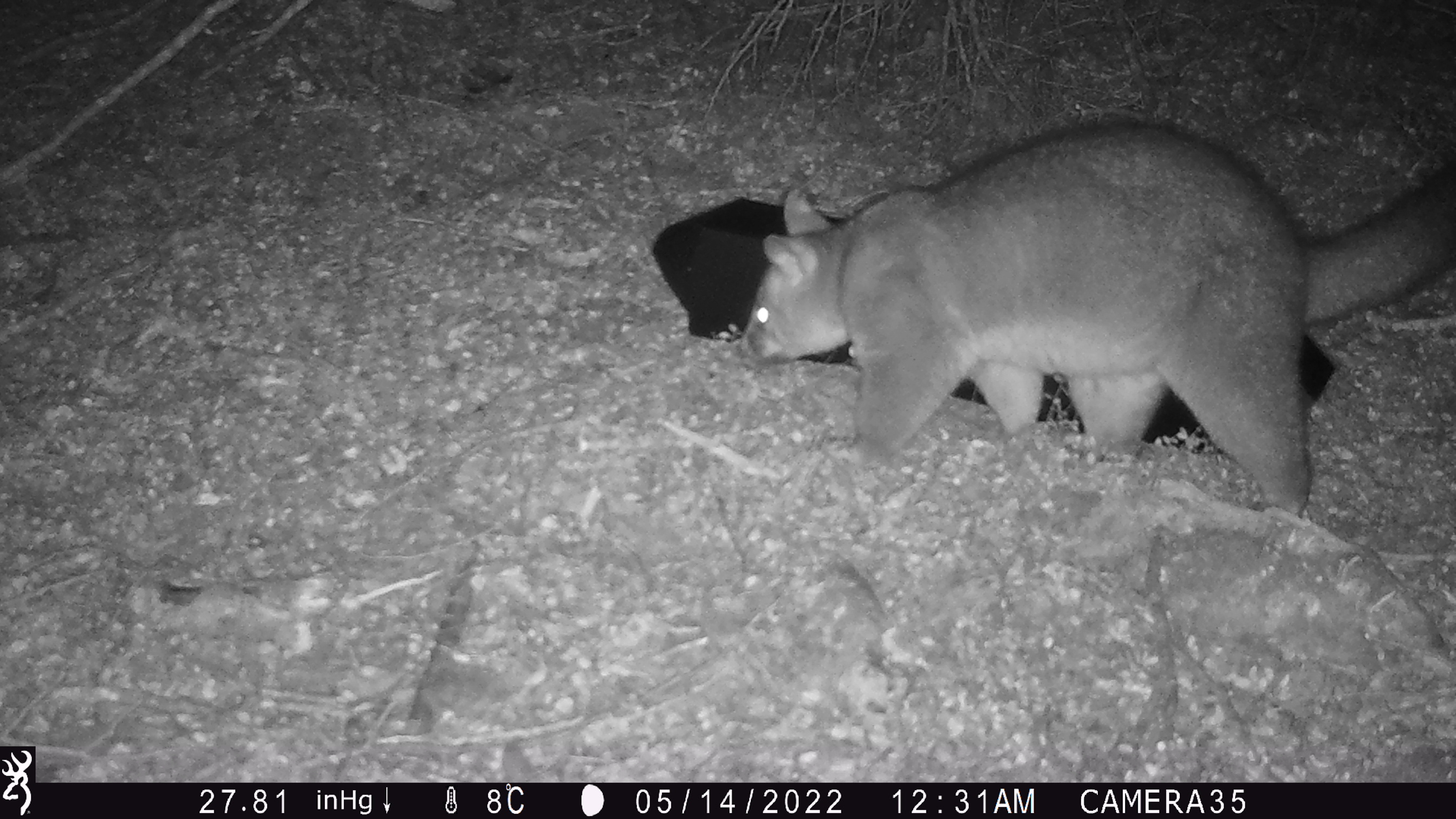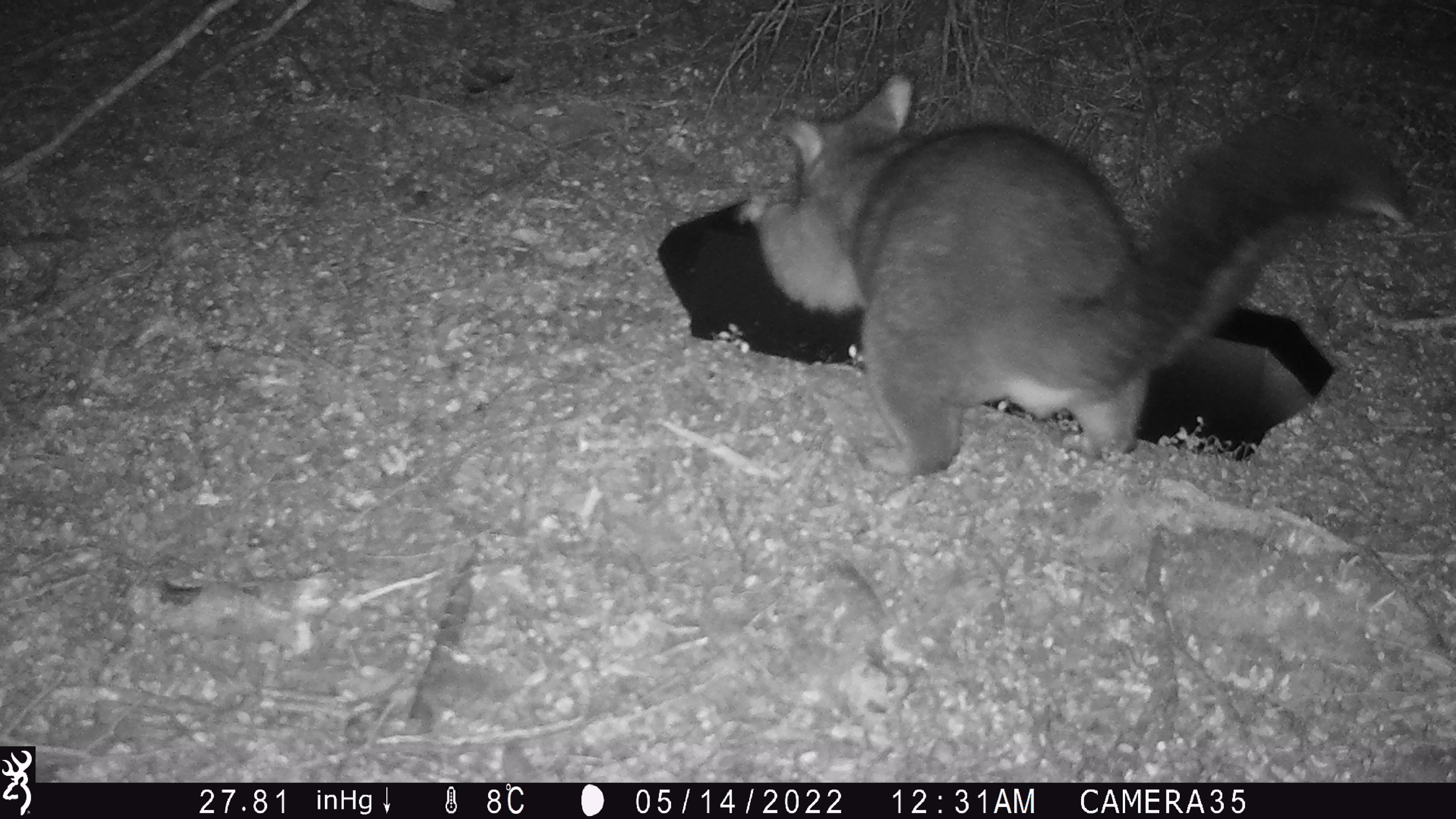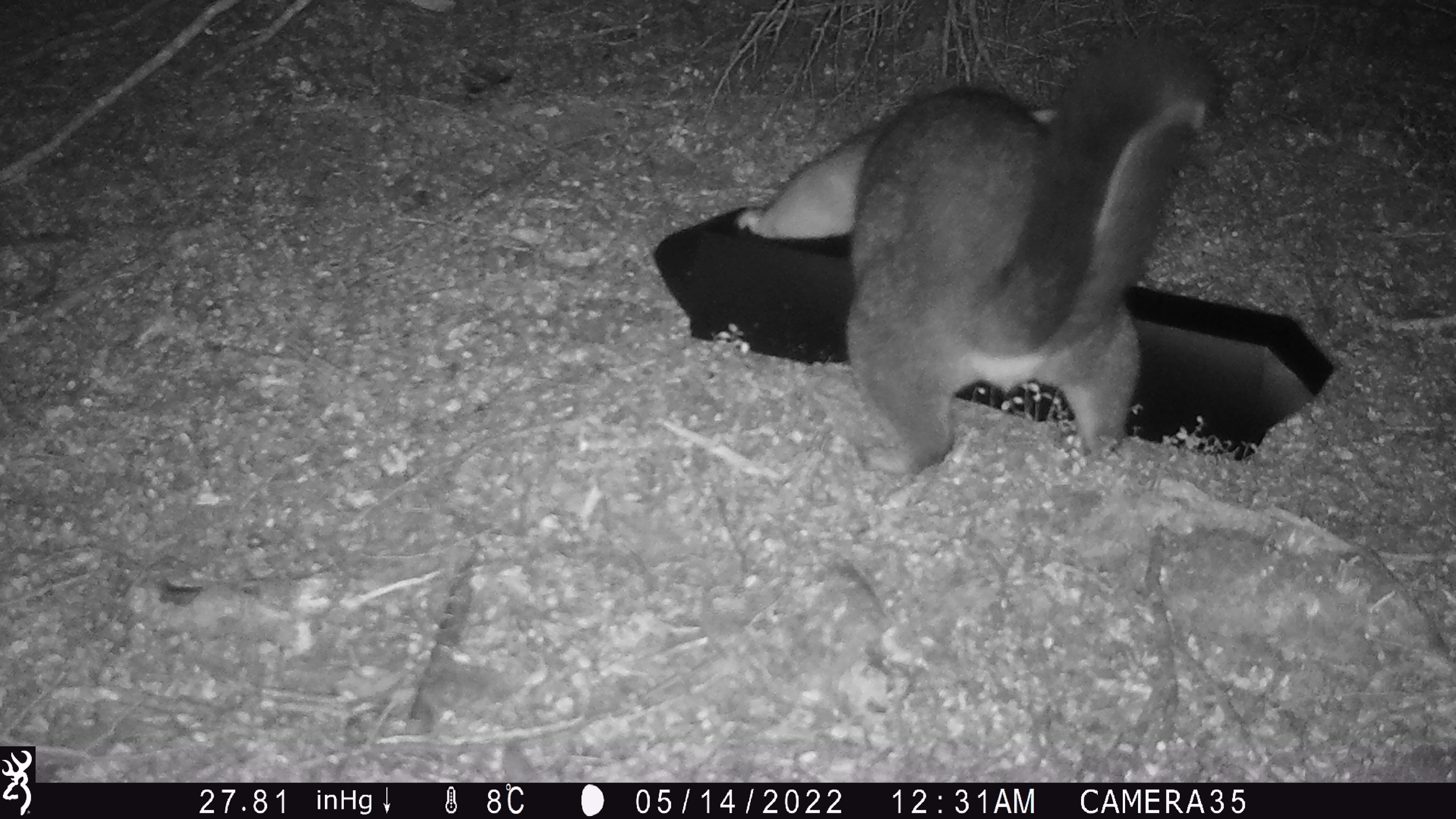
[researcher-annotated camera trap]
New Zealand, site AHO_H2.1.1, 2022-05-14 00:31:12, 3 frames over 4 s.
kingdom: Animalia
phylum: Chordata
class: Mammalia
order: Diprotodontia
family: Phalangeridae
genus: Trichosurus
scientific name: Trichosurus vulpecula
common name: common brushtail possum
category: possum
Possum (common brushtail possum) (Trichosurus vulpecula).